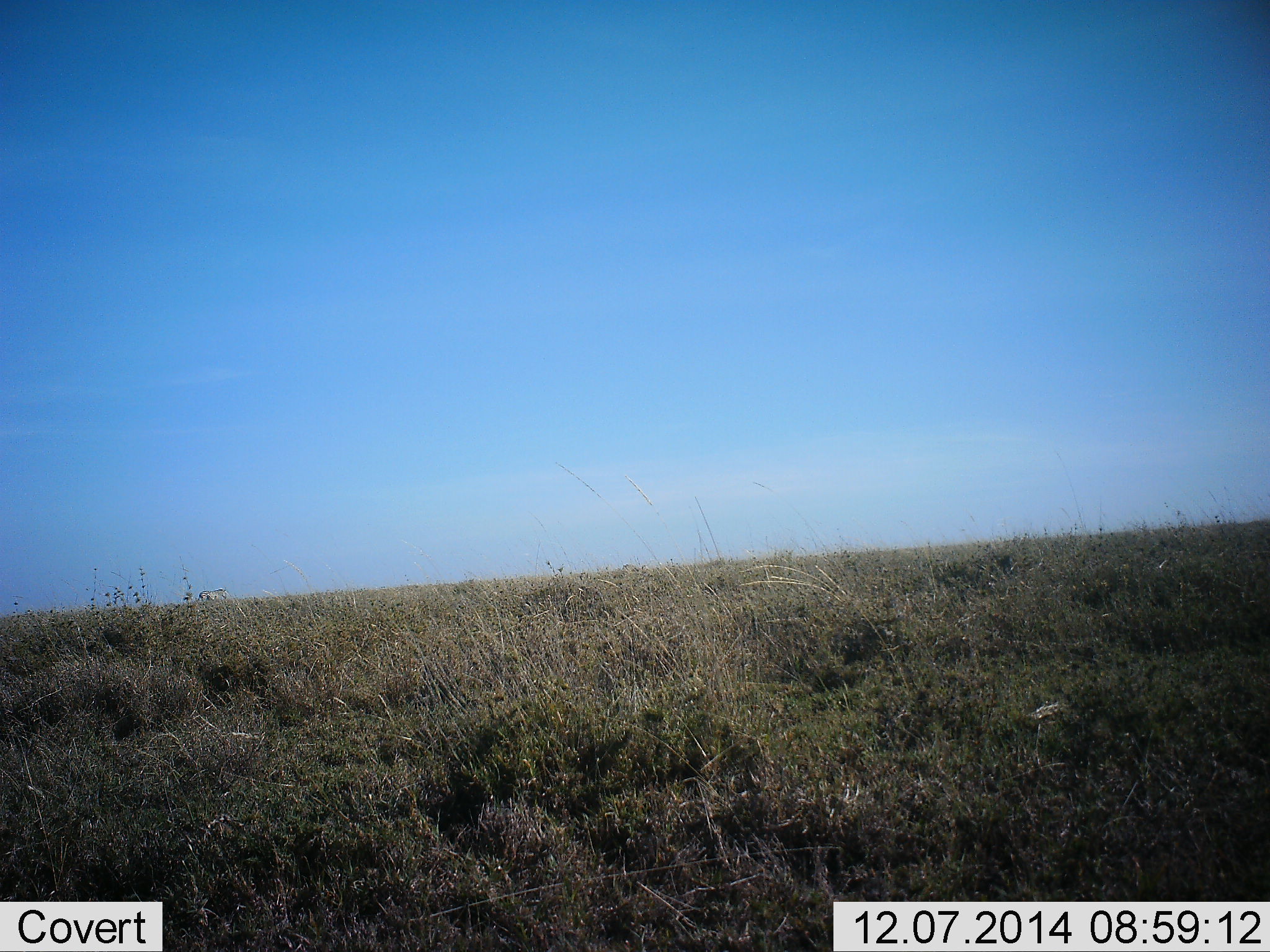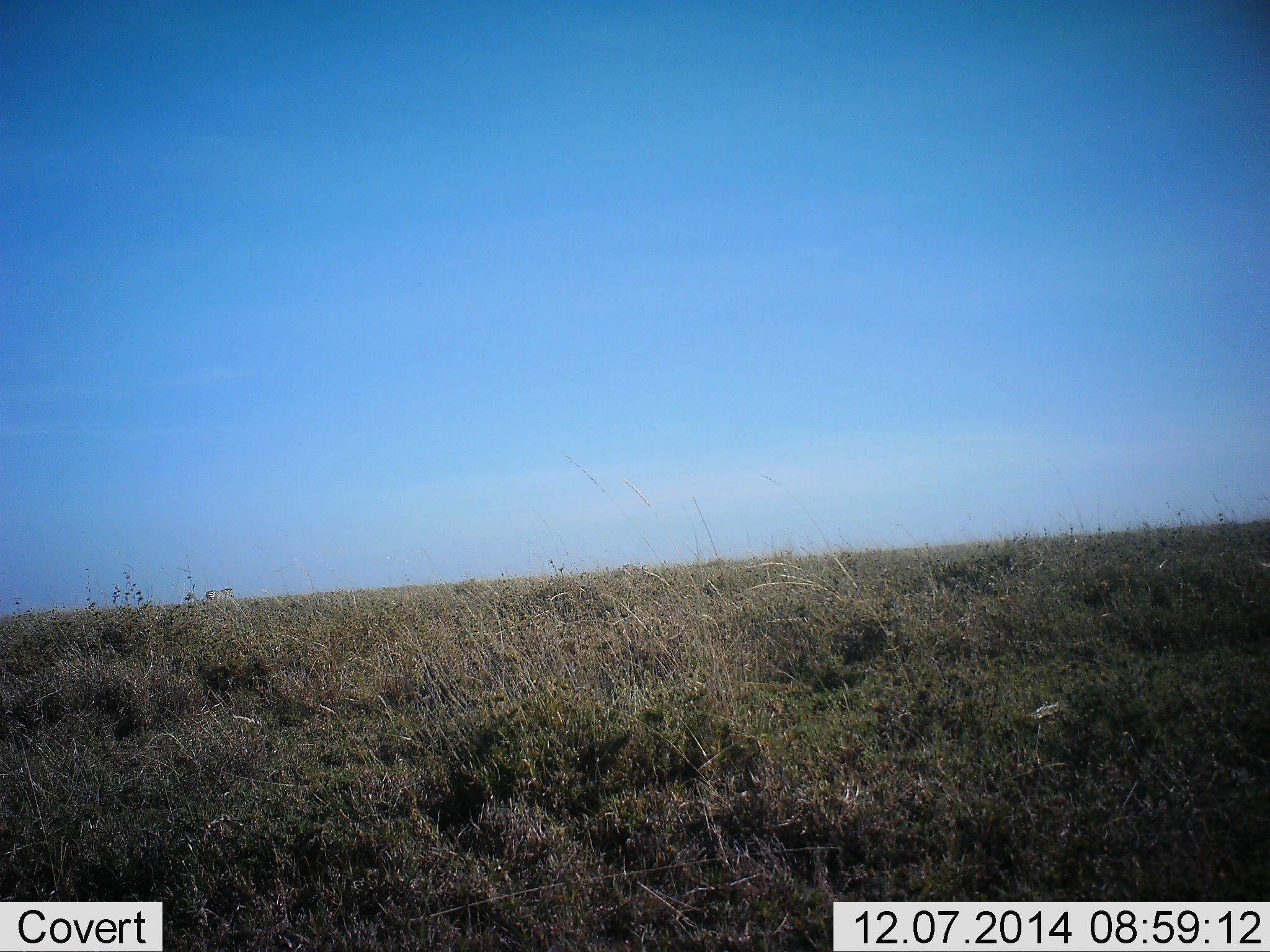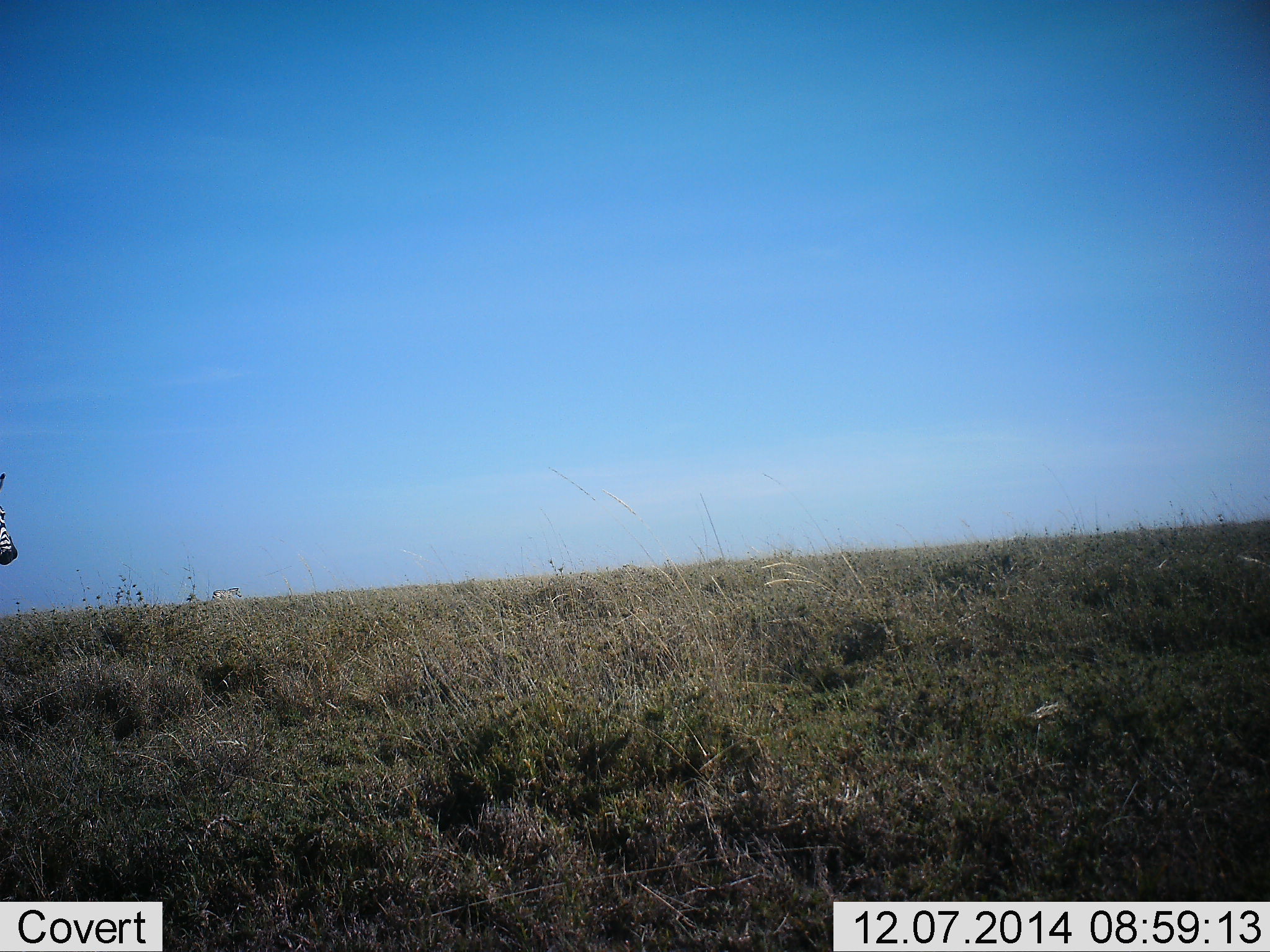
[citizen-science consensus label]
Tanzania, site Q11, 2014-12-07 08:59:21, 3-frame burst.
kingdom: Animalia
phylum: Chordata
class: Mammalia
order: Perissodactyla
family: Equidae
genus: Equus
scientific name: Equus quagga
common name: plains zebra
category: zebra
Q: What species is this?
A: Zebra (plains zebra) (Equus quagga).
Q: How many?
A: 1.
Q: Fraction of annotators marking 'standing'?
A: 10%.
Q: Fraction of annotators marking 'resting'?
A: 0%.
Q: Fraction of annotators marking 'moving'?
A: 90%.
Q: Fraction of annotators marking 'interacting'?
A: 0%.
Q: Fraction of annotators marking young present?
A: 0%.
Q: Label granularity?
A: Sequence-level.